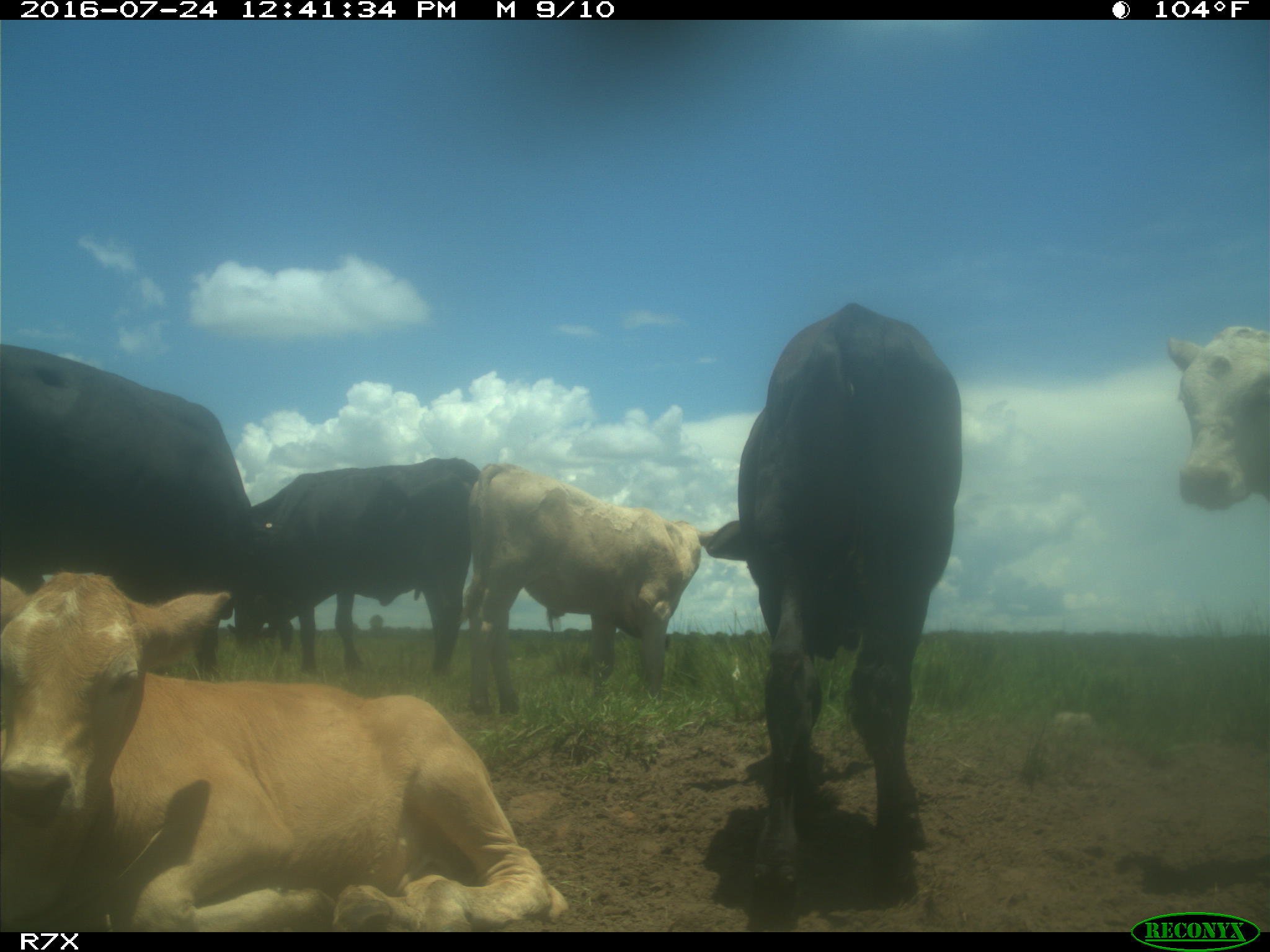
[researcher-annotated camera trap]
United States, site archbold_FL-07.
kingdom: Animalia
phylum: Chordata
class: Mammalia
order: Artiodactyla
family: Bovidae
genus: Bos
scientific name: Bos taurus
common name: domestic cow